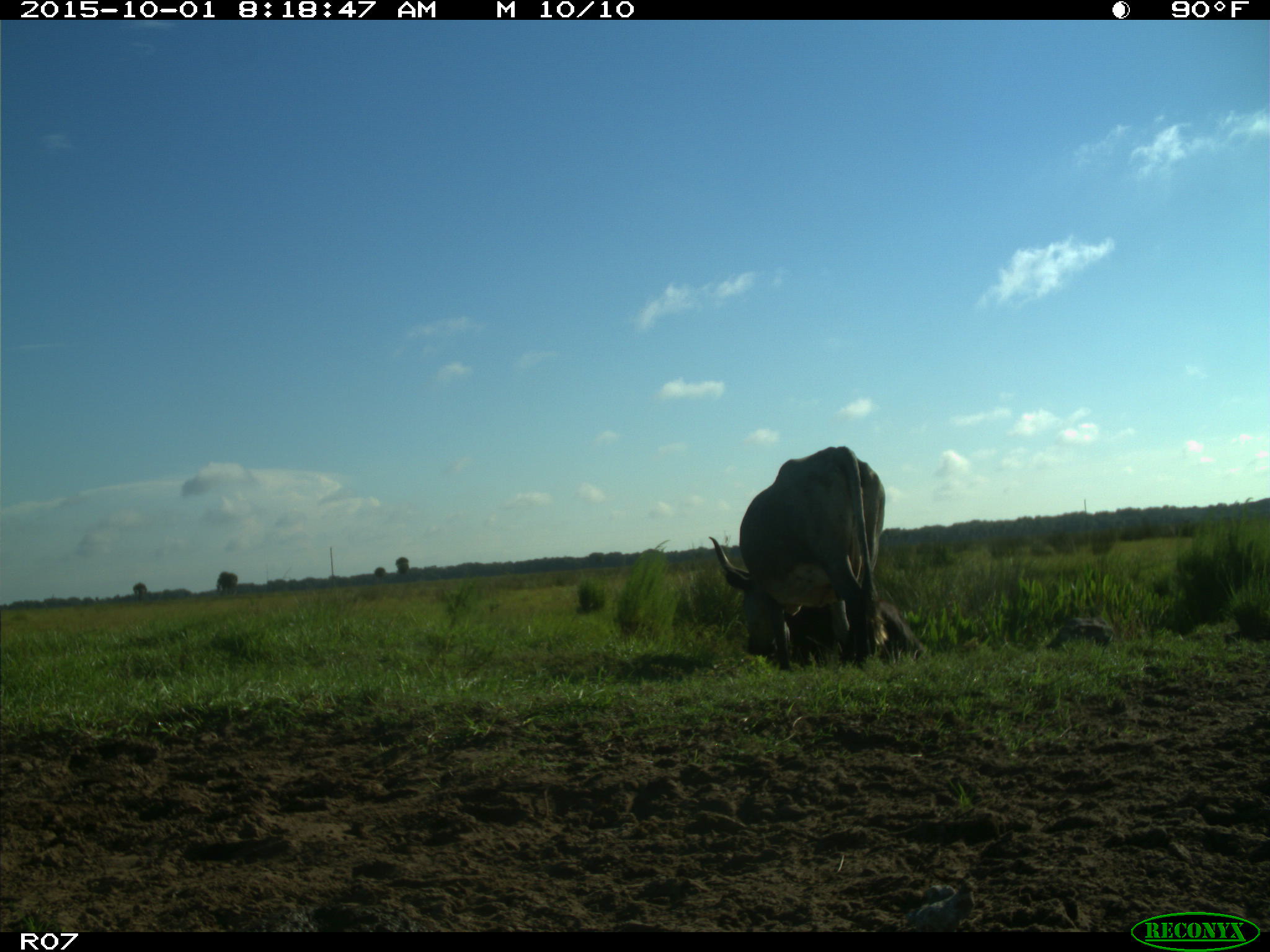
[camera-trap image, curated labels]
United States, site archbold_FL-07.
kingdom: Animalia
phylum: Chordata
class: Mammalia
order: Artiodactyla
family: Bovidae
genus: Bos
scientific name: Bos taurus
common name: domestic cow